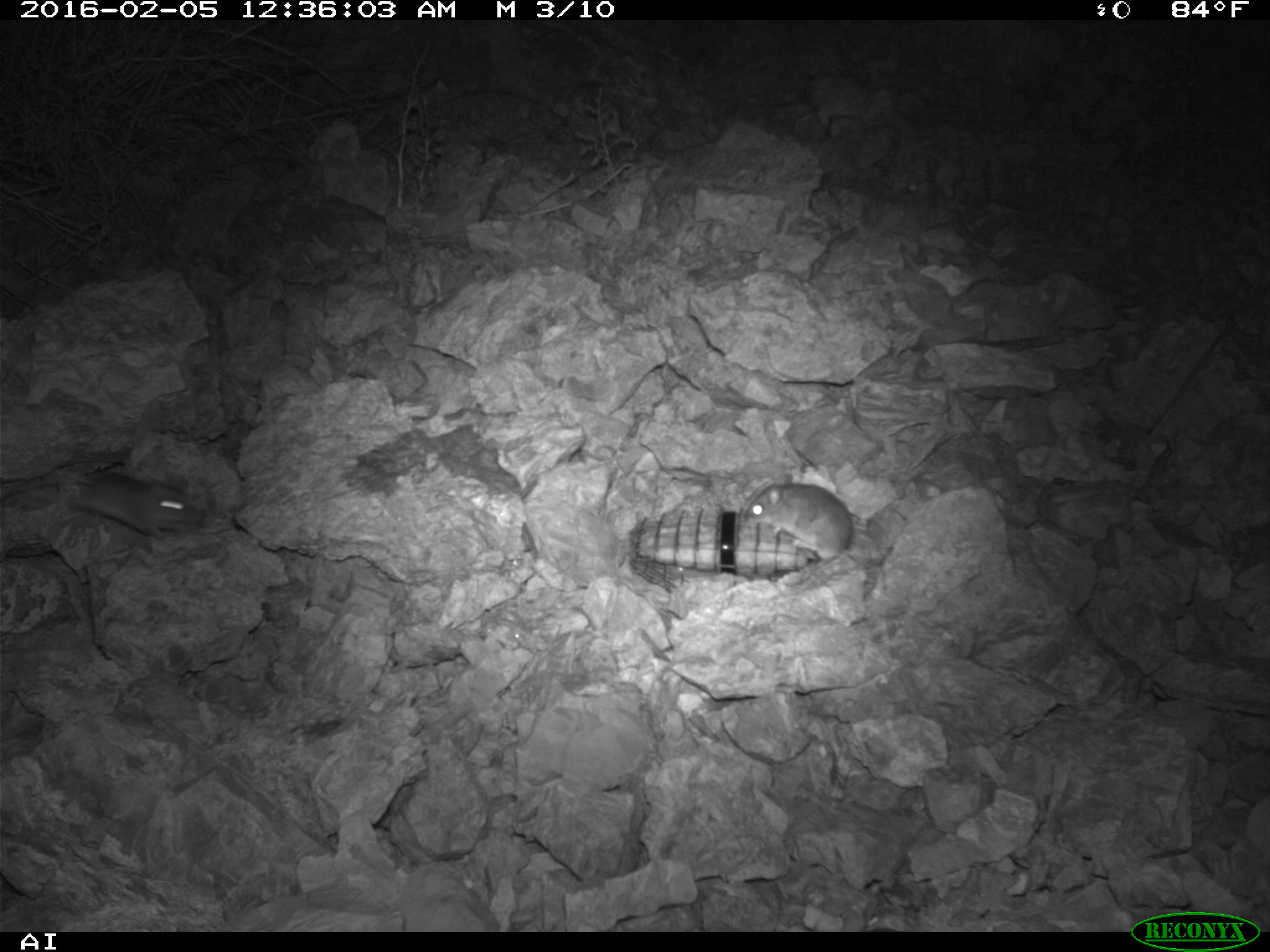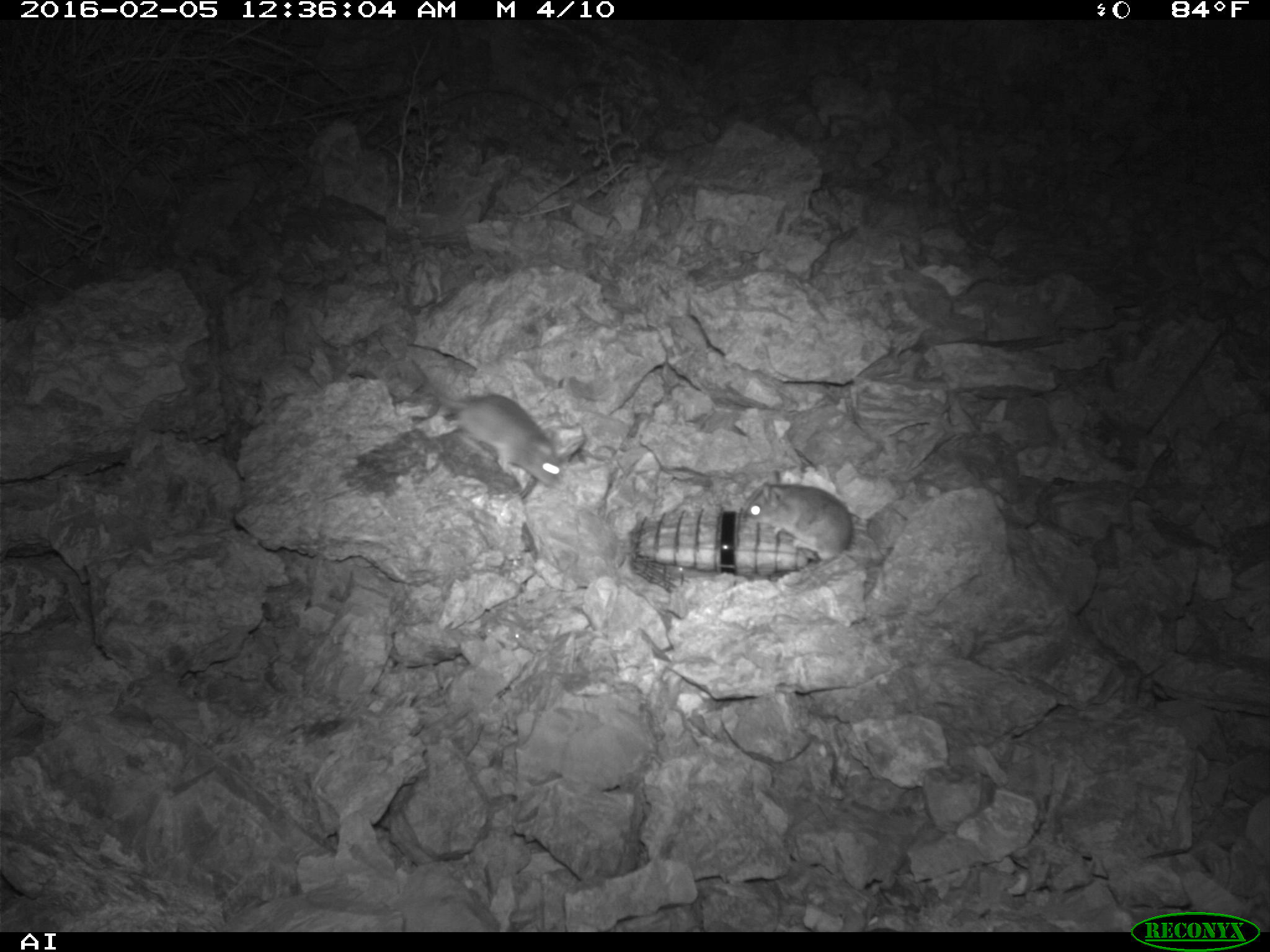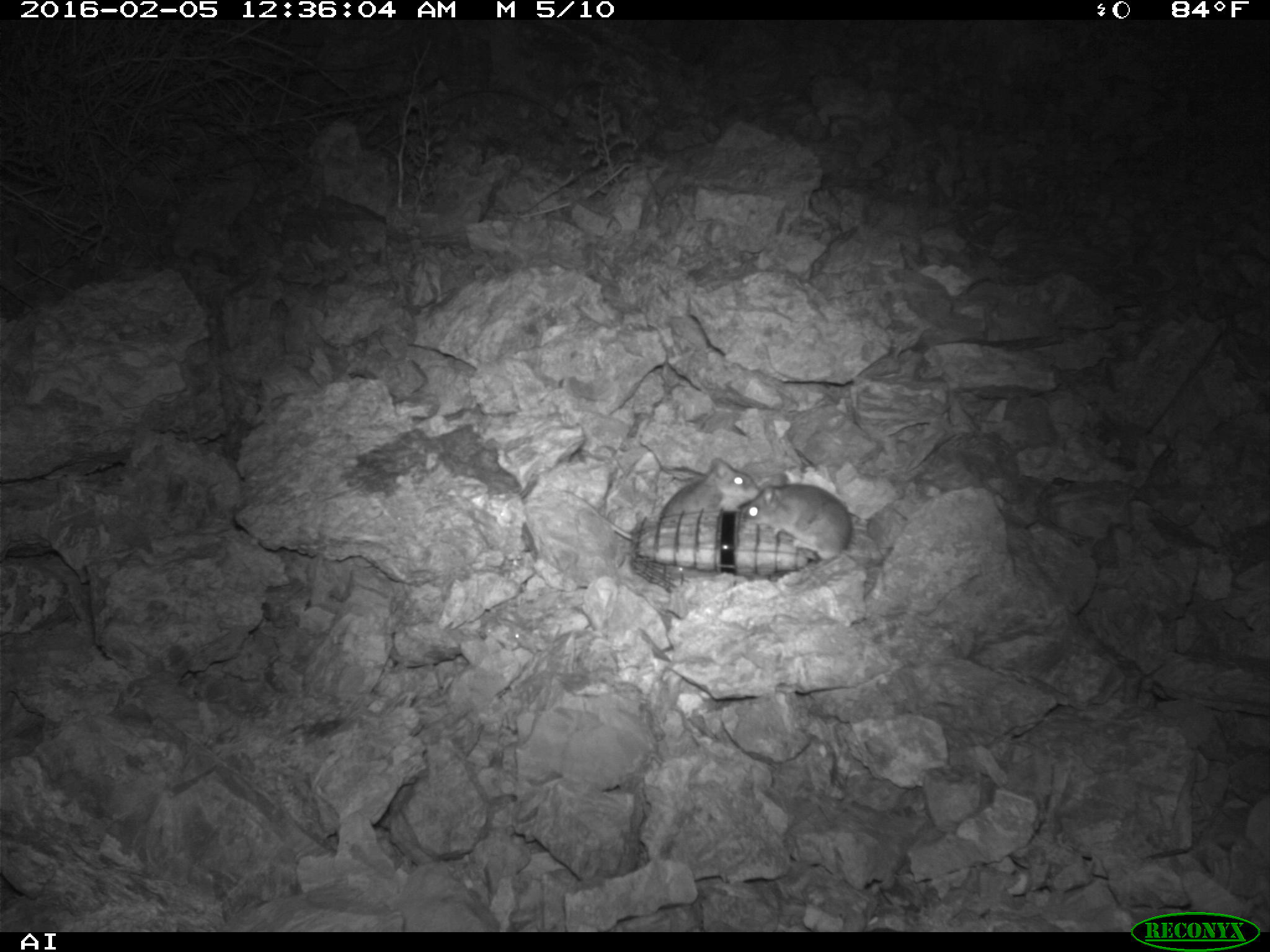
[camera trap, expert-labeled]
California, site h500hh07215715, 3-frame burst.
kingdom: Animalia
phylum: Chordata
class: Mammalia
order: Rodentia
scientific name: Rodentia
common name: rodent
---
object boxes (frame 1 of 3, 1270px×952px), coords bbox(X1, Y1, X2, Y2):
rodent: bbox(62, 472, 206, 546); bbox(747, 480, 853, 564)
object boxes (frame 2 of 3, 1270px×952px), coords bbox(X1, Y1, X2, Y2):
rodent: bbox(412, 359, 565, 488); bbox(744, 469, 858, 567)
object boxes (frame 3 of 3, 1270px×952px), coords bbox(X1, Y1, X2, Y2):
rodent: bbox(560, 456, 761, 539); bbox(743, 482, 850, 558)